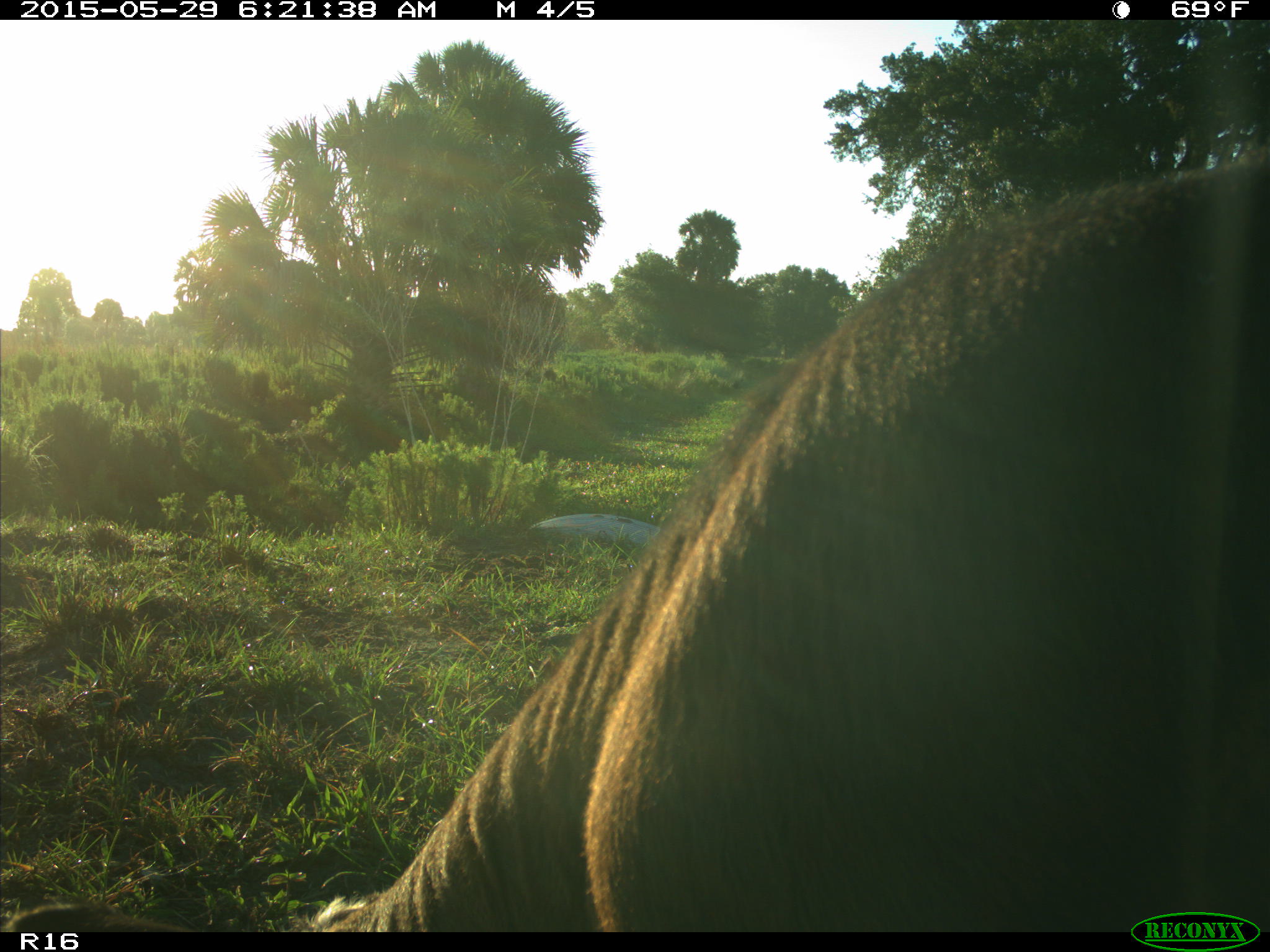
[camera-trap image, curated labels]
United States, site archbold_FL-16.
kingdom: Animalia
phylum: Chordata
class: Mammalia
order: Artiodactyla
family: Bovidae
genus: Bos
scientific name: Bos taurus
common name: domestic cow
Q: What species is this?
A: Bos taurus (domestic cow).